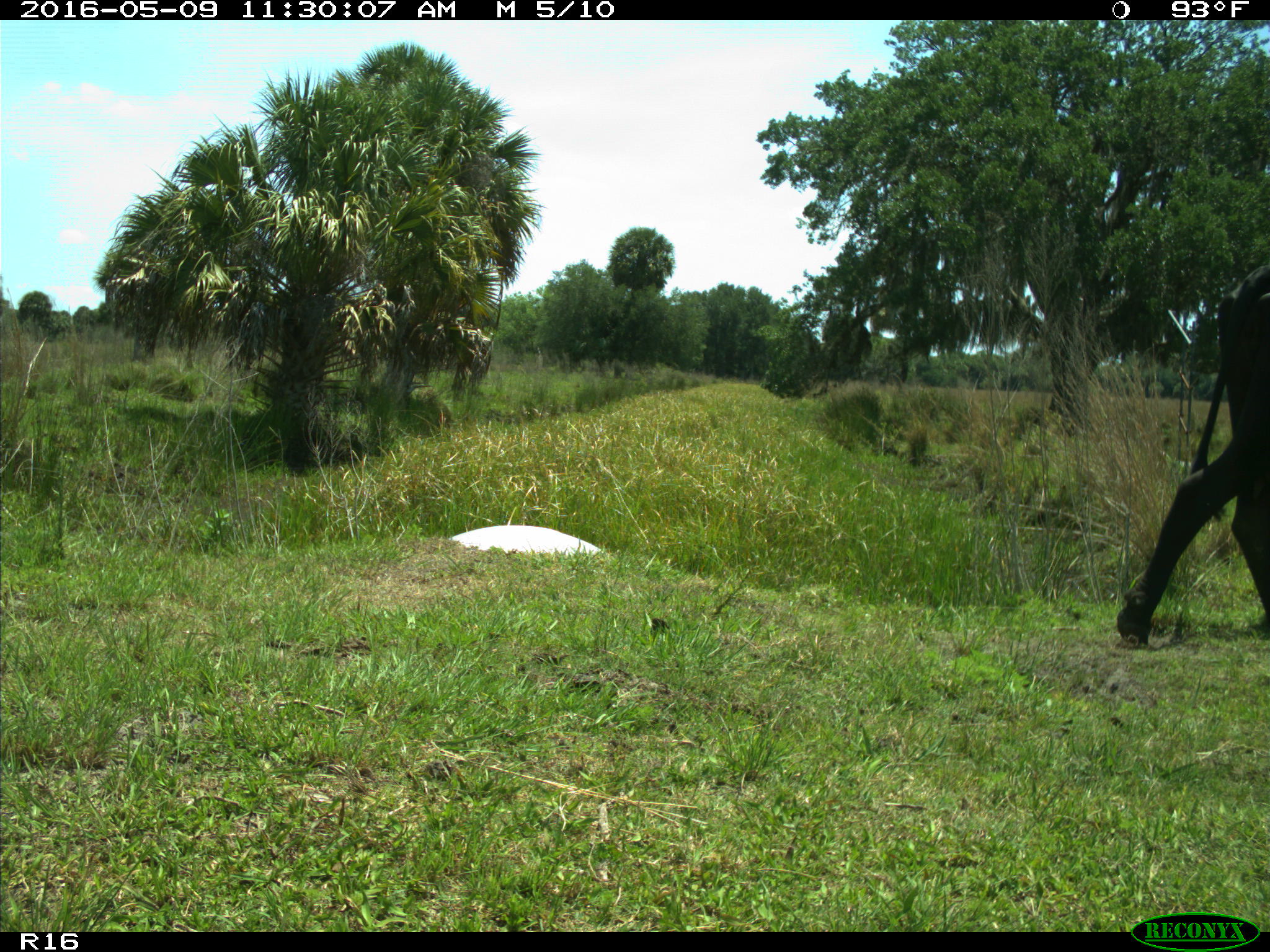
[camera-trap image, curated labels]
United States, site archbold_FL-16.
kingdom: Animalia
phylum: Chordata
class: Mammalia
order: Artiodactyla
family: Bovidae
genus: Bos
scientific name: Bos taurus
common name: domestic cow